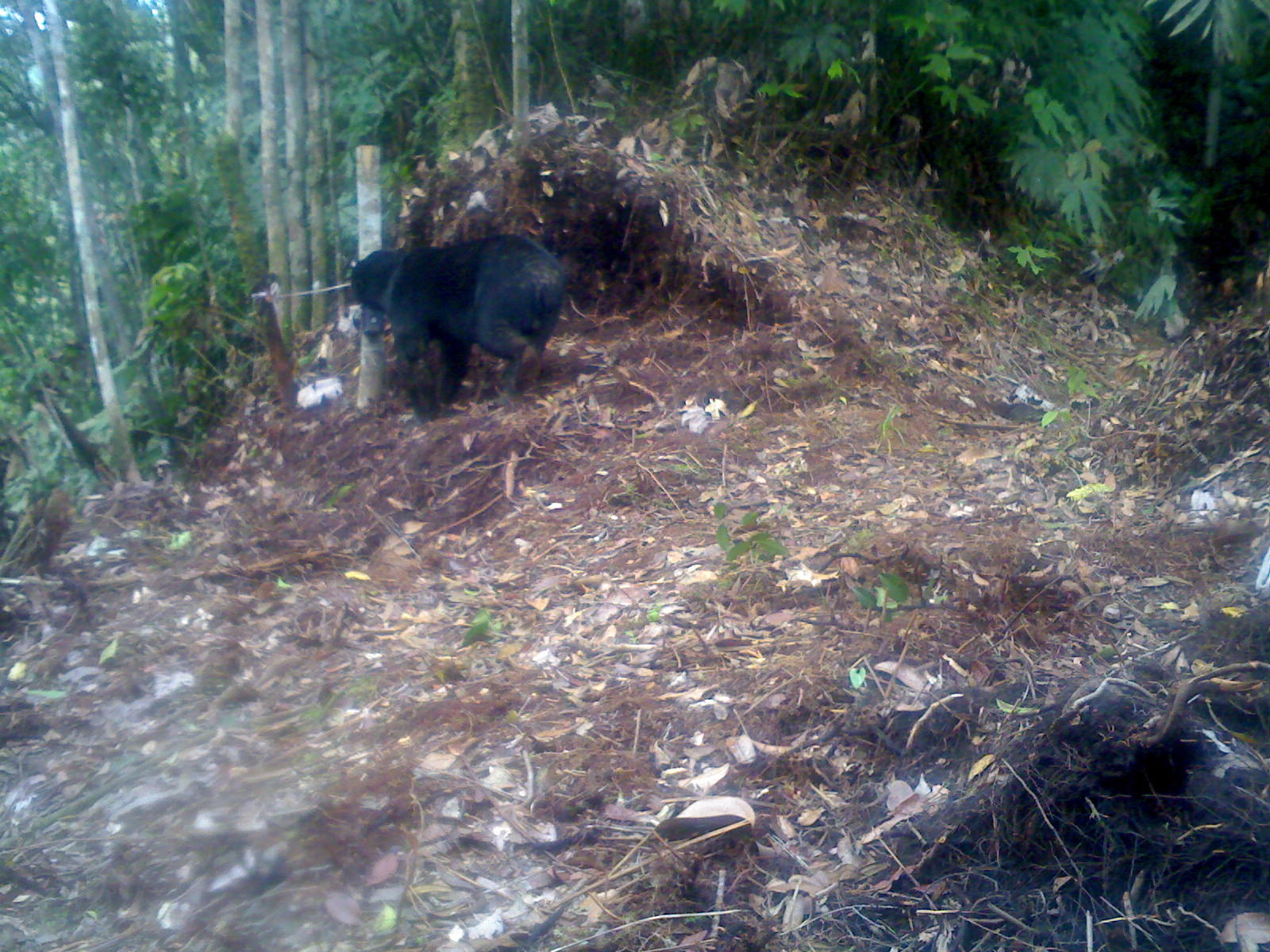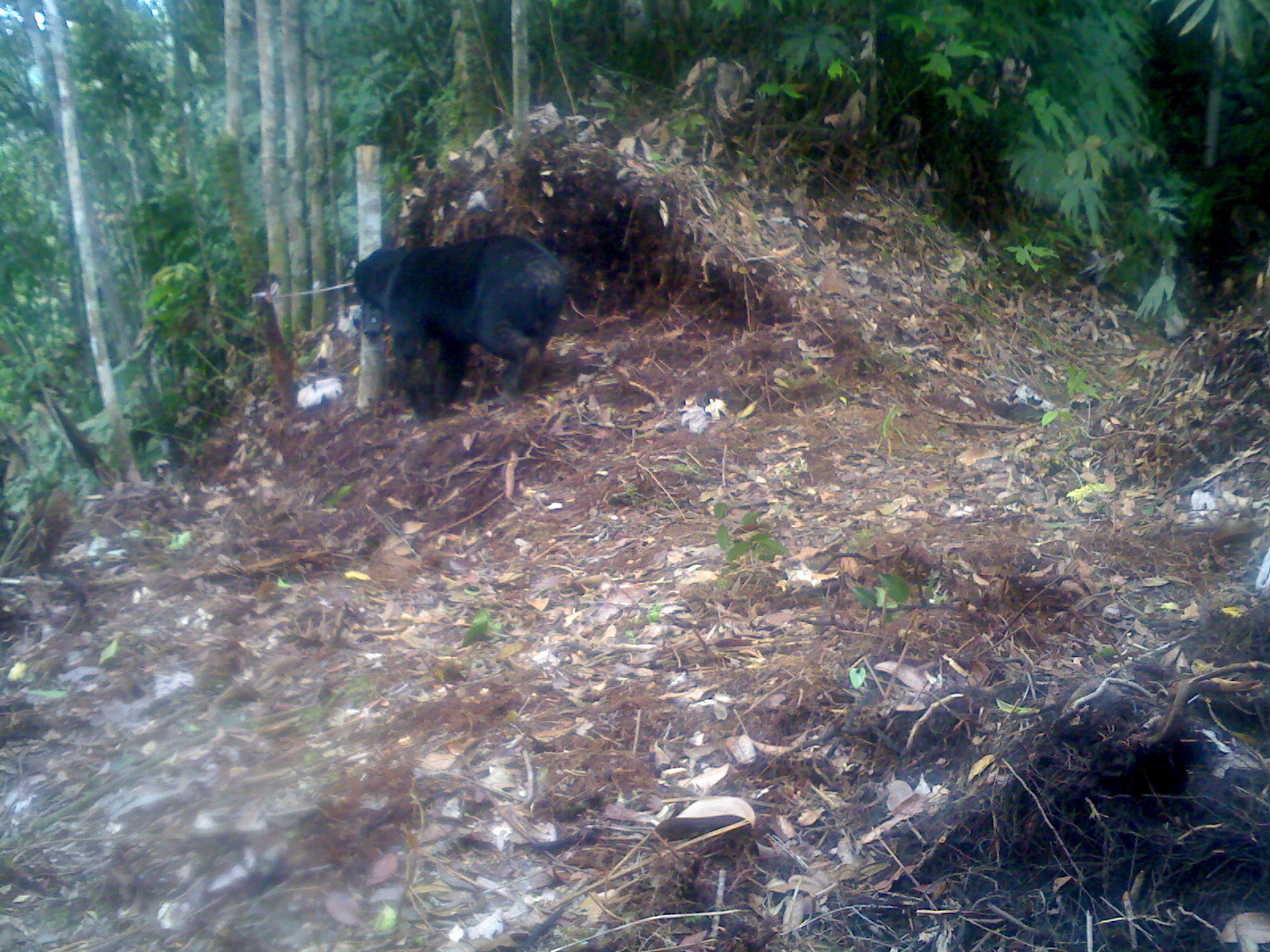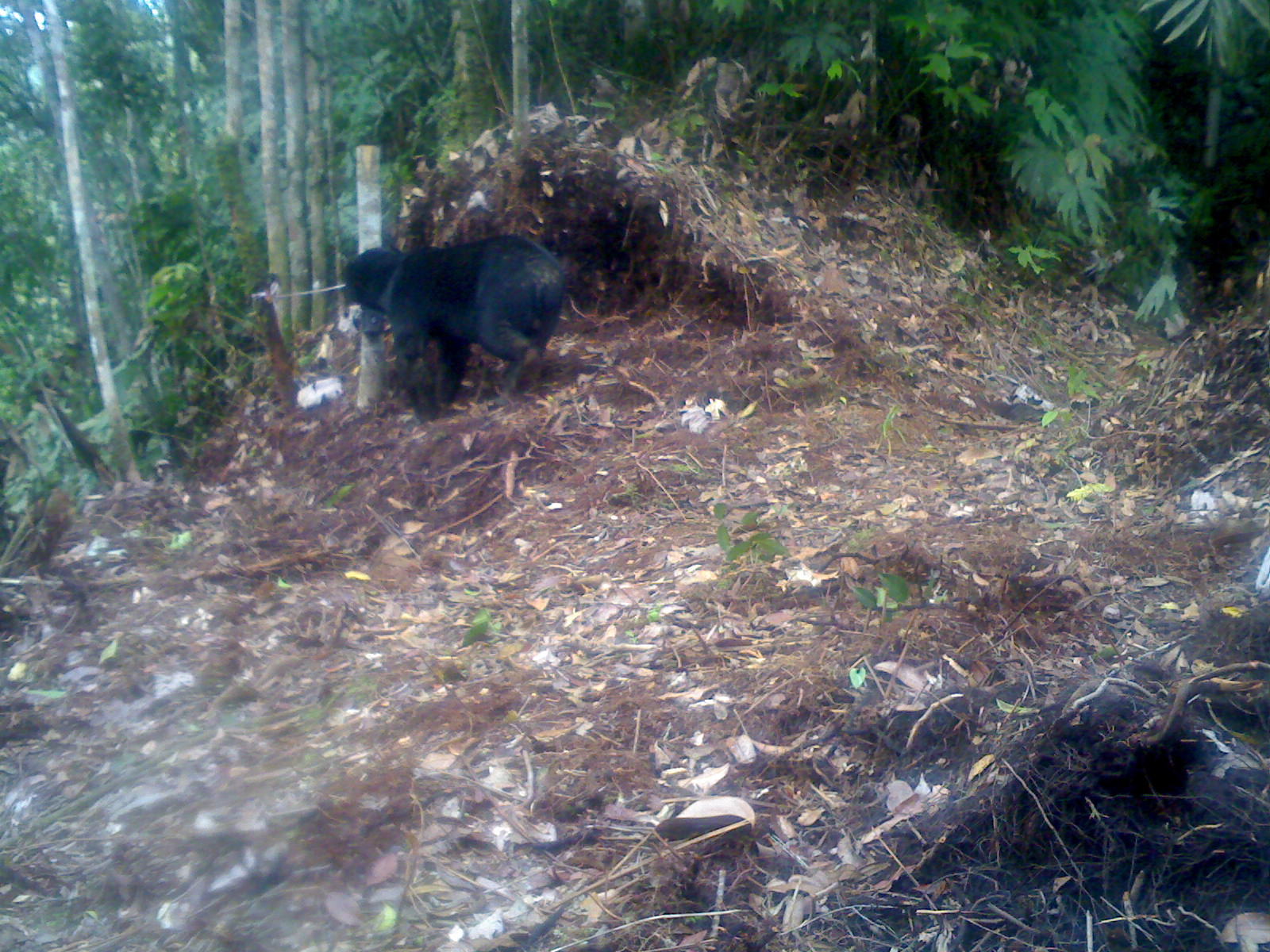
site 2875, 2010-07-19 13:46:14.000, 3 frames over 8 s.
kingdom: Animalia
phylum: Chordata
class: Mammalia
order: Carnivora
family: Ursidae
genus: Helarctos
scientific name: Helarctos malayanus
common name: sun bear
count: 1